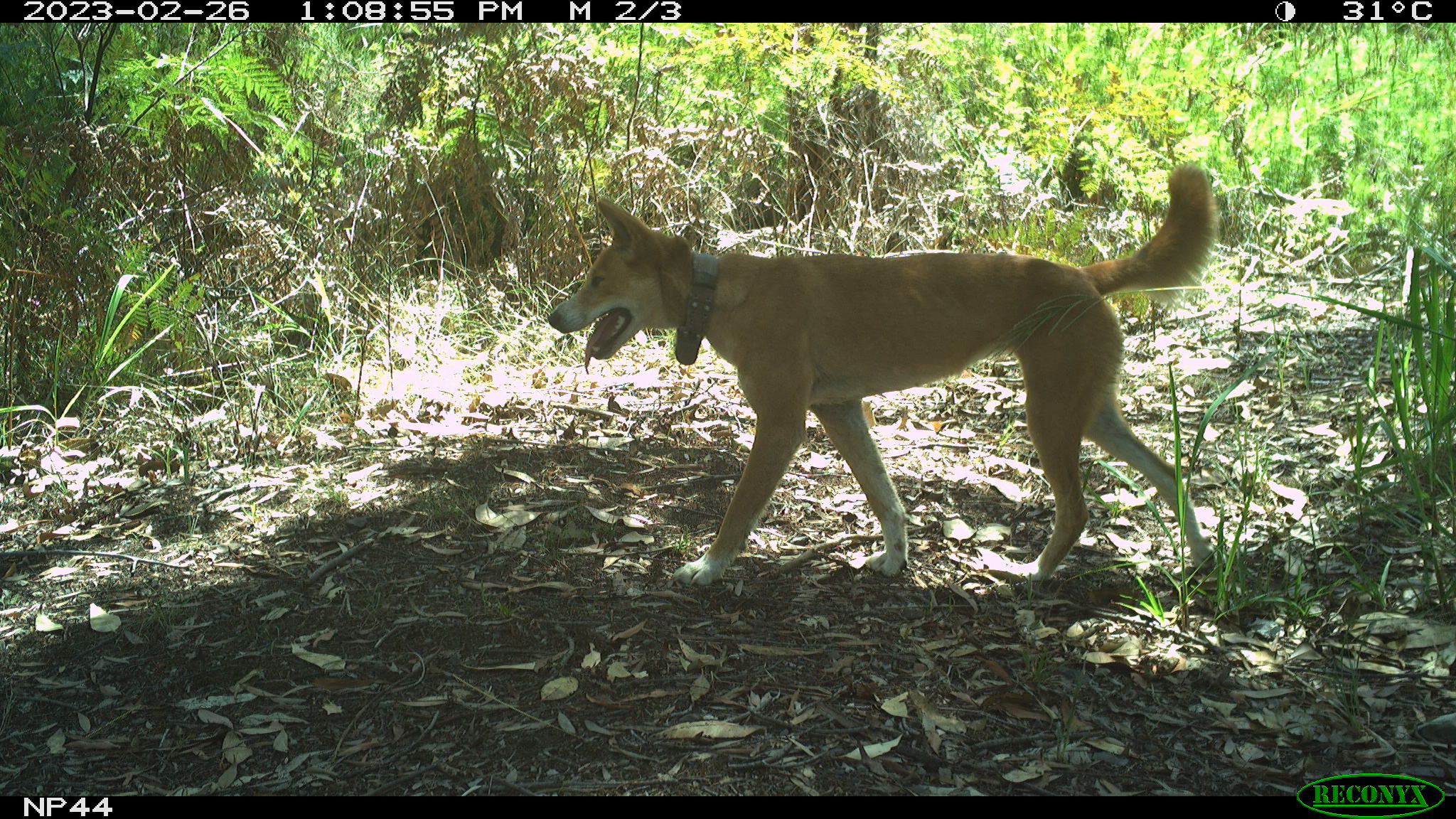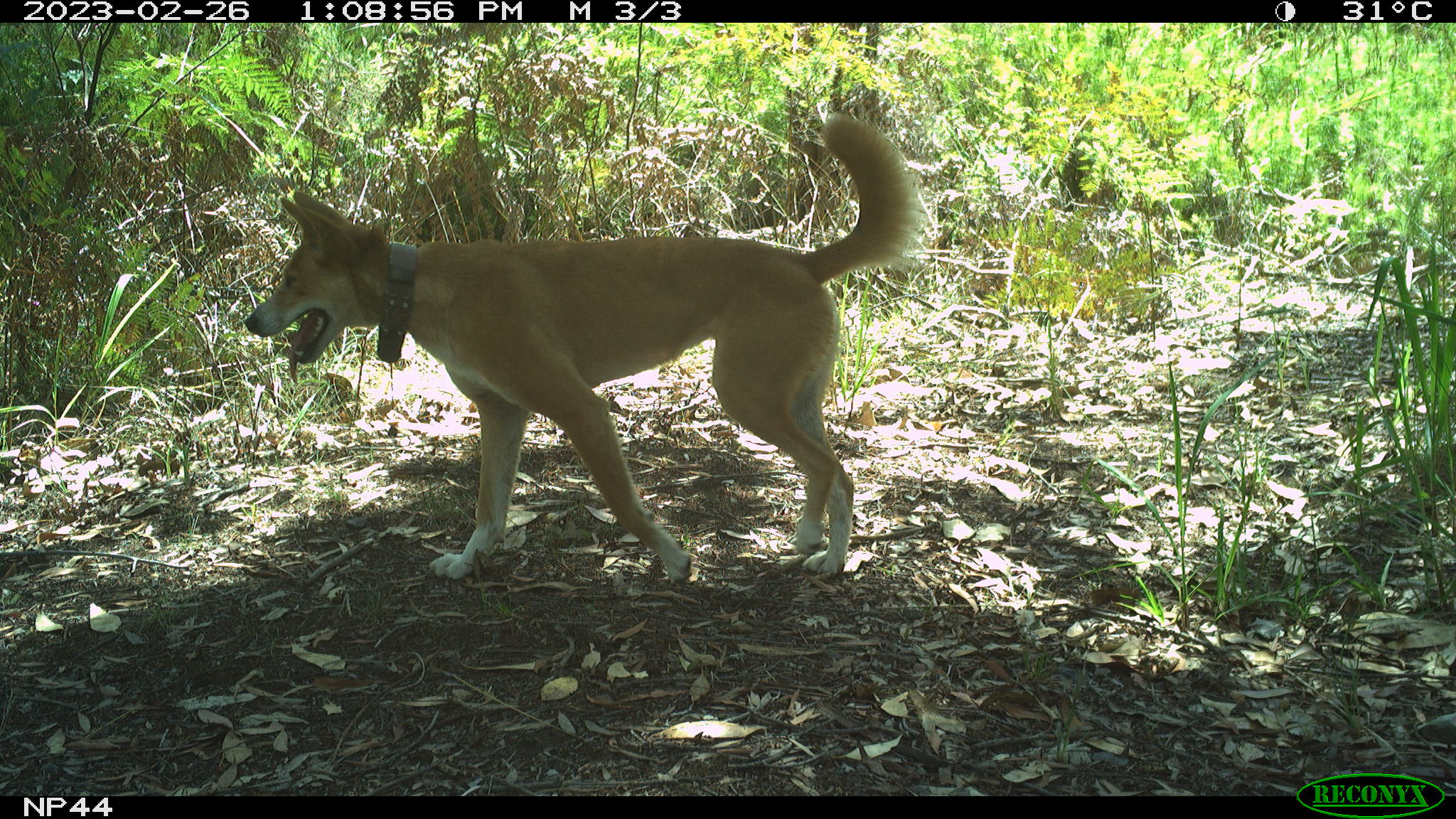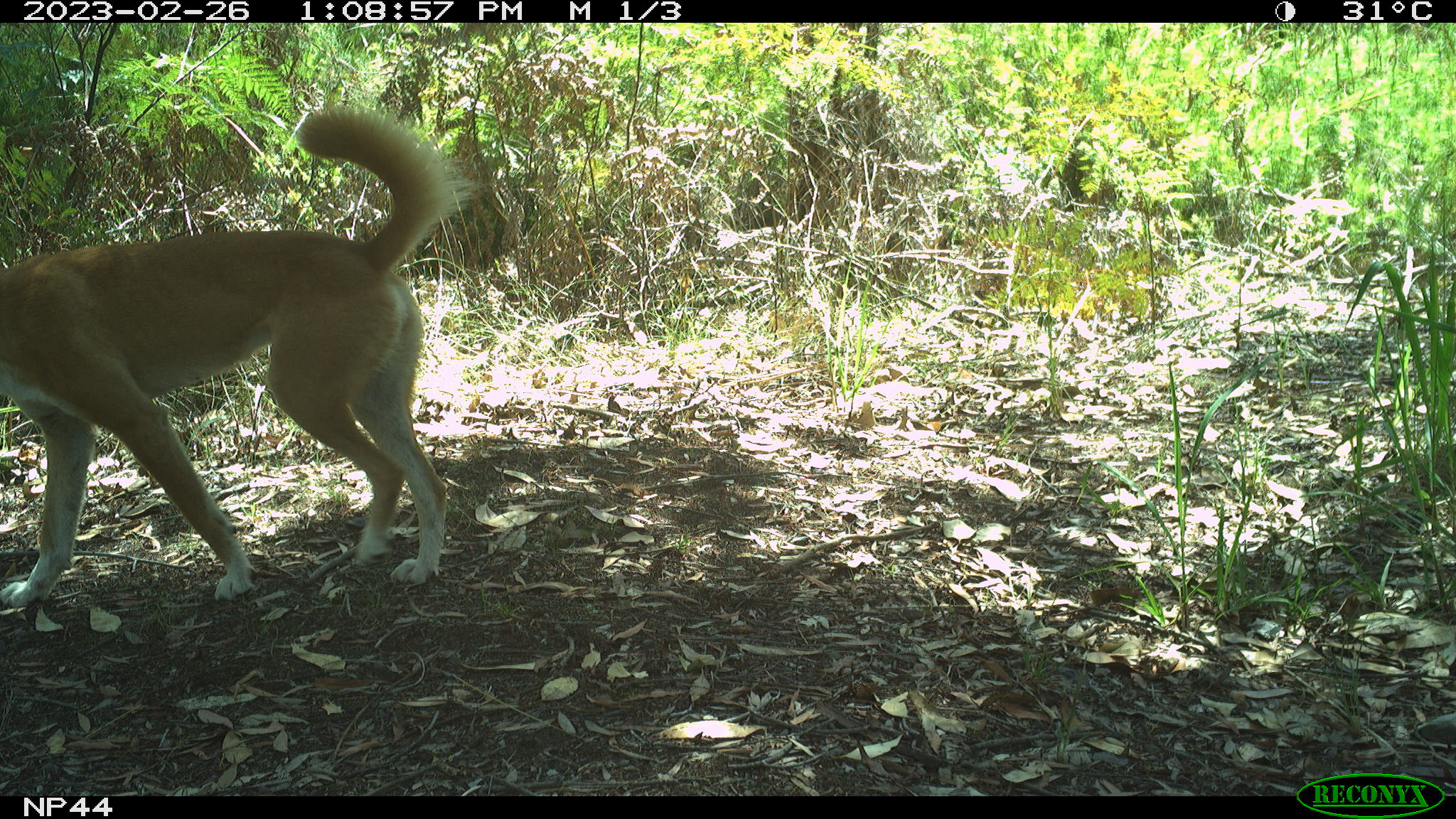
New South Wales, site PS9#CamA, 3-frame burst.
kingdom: Animalia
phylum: Chordata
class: Mammalia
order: Carnivora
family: Canidae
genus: Canis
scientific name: Canis familiaris dingo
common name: dingo